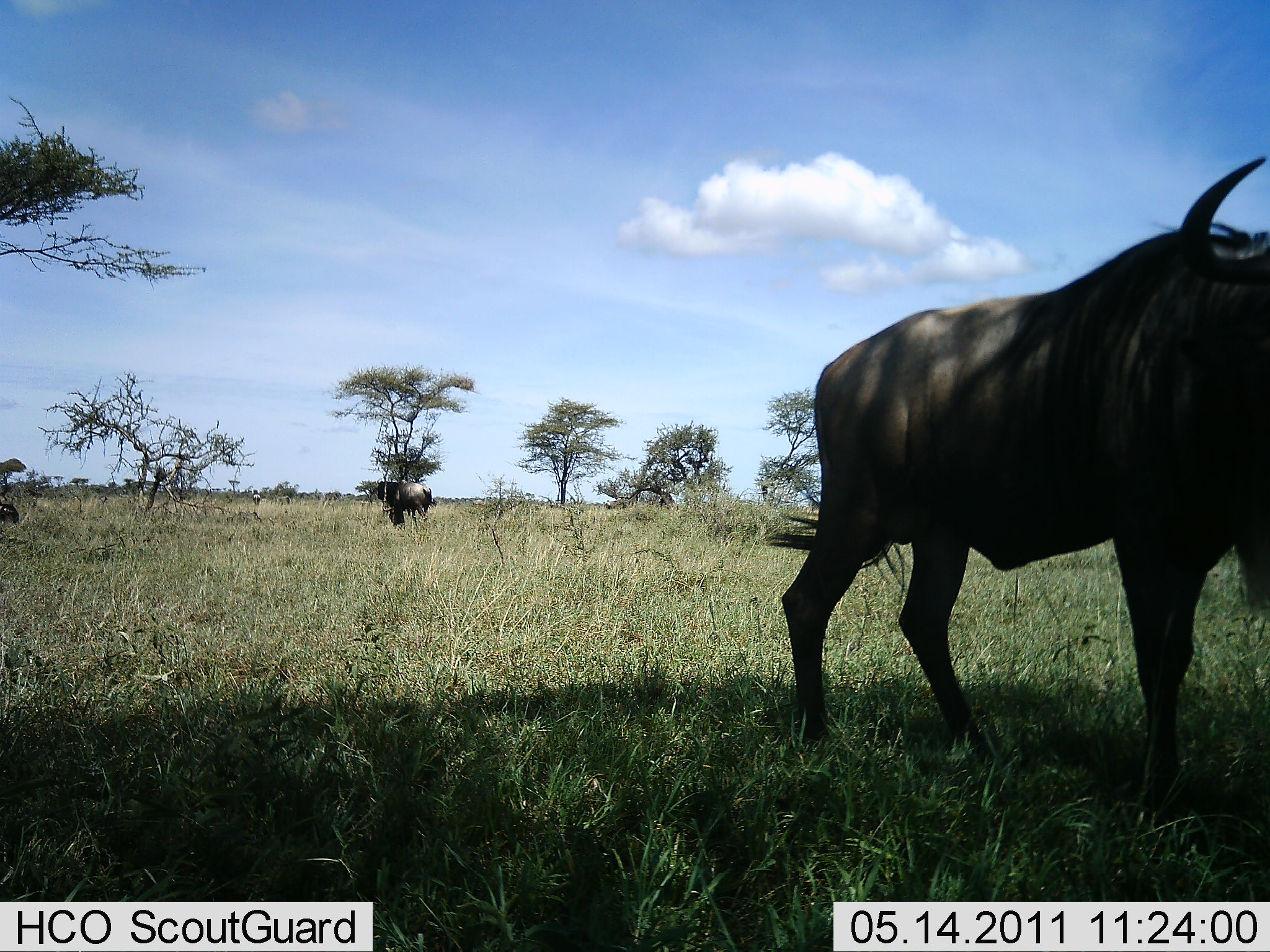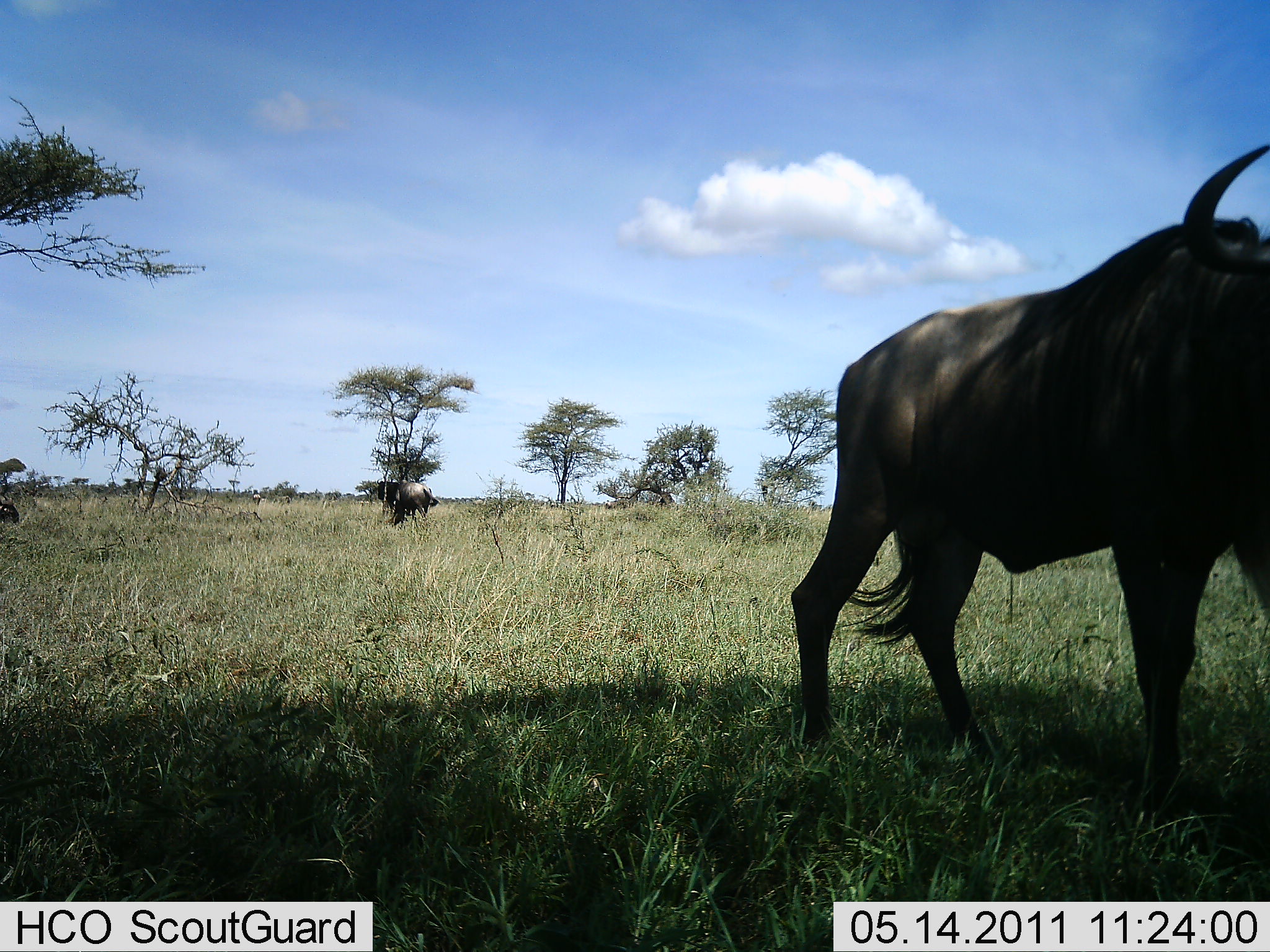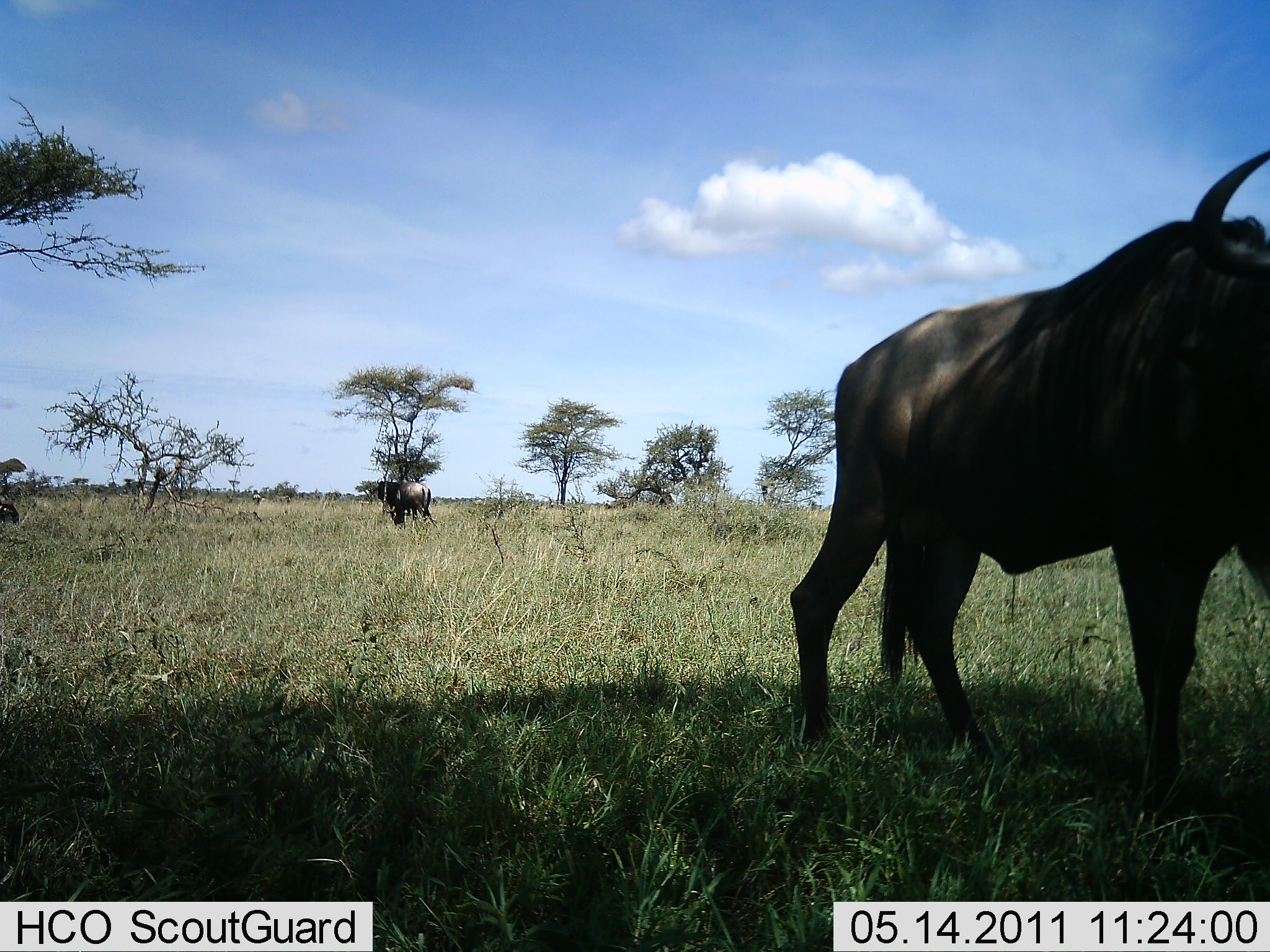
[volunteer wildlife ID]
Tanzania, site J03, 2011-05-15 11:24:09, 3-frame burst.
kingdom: Animalia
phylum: Chordata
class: Mammalia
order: Artiodactyla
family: Bovidae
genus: Connochaetes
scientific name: Connochaetes taurinus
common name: blue wildebeest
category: wildebeest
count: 2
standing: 93%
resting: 0%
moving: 0%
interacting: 0%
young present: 0%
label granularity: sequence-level